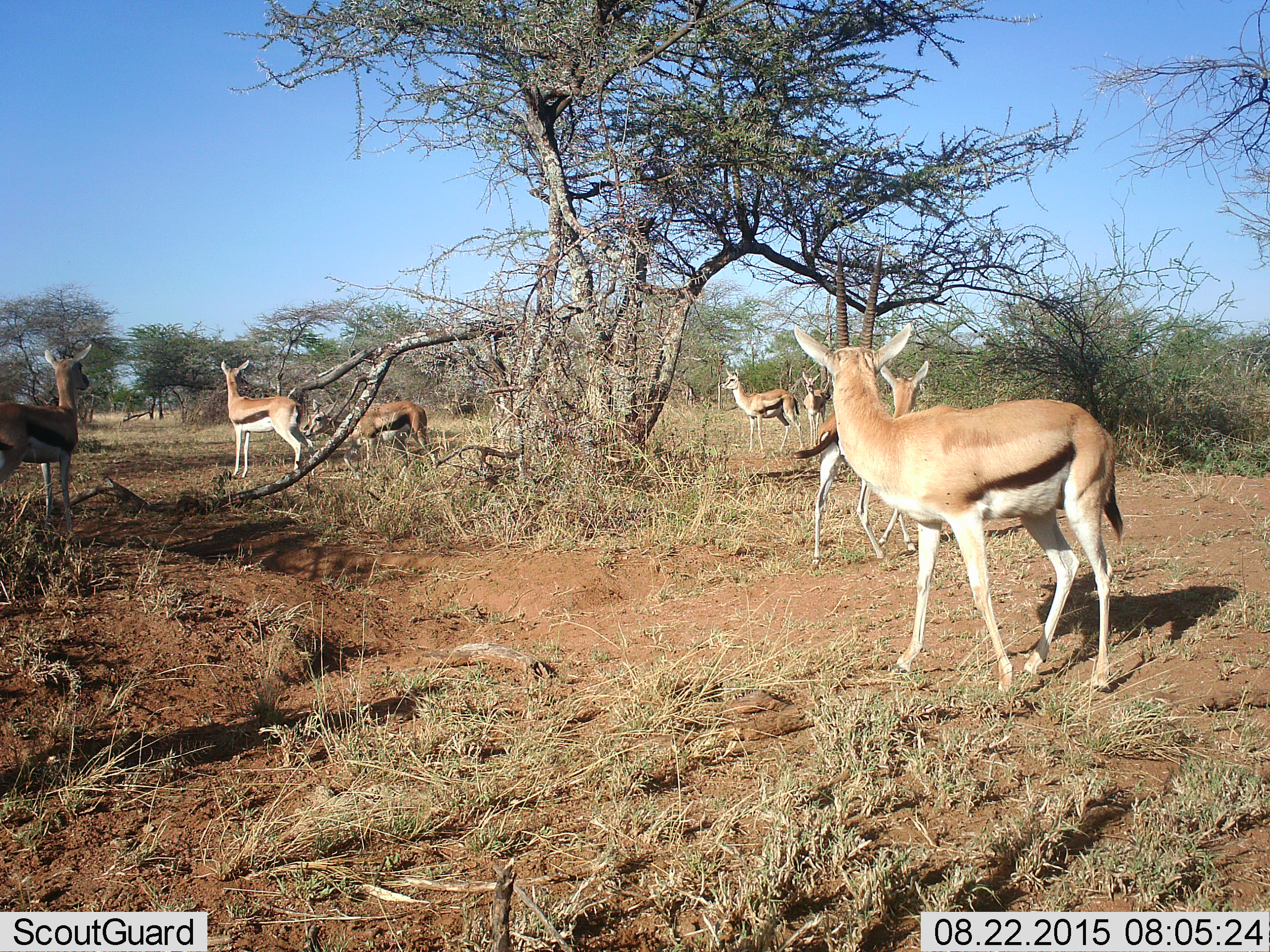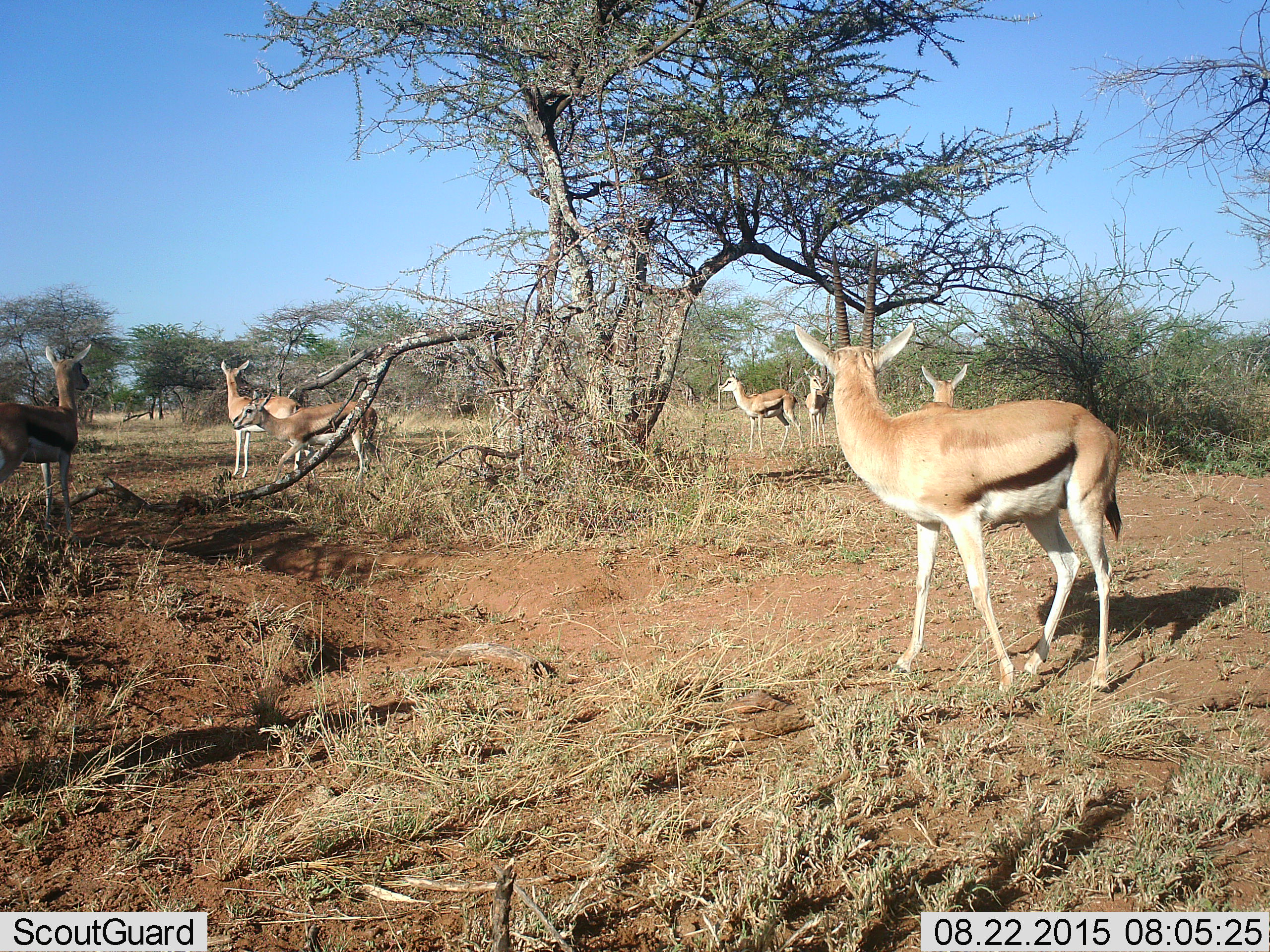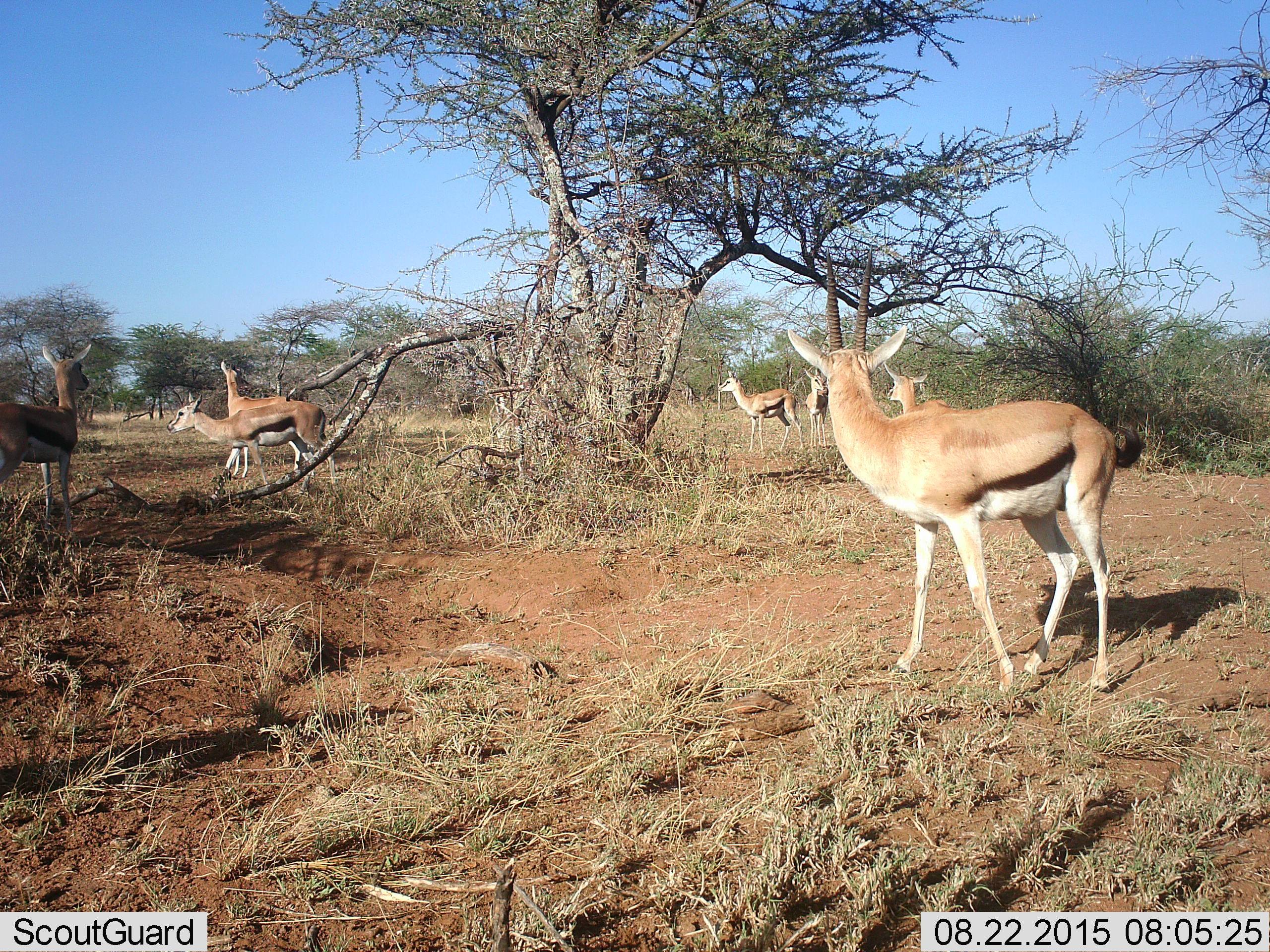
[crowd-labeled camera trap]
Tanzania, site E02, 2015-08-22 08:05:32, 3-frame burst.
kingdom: Animalia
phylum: Chordata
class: Mammalia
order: Artiodactyla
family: Bovidae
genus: Eudorcas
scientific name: Eudorcas thomsonii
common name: thomson's gazelle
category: gazellethomsons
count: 7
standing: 81%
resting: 0%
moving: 62%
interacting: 0%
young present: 12%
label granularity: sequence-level